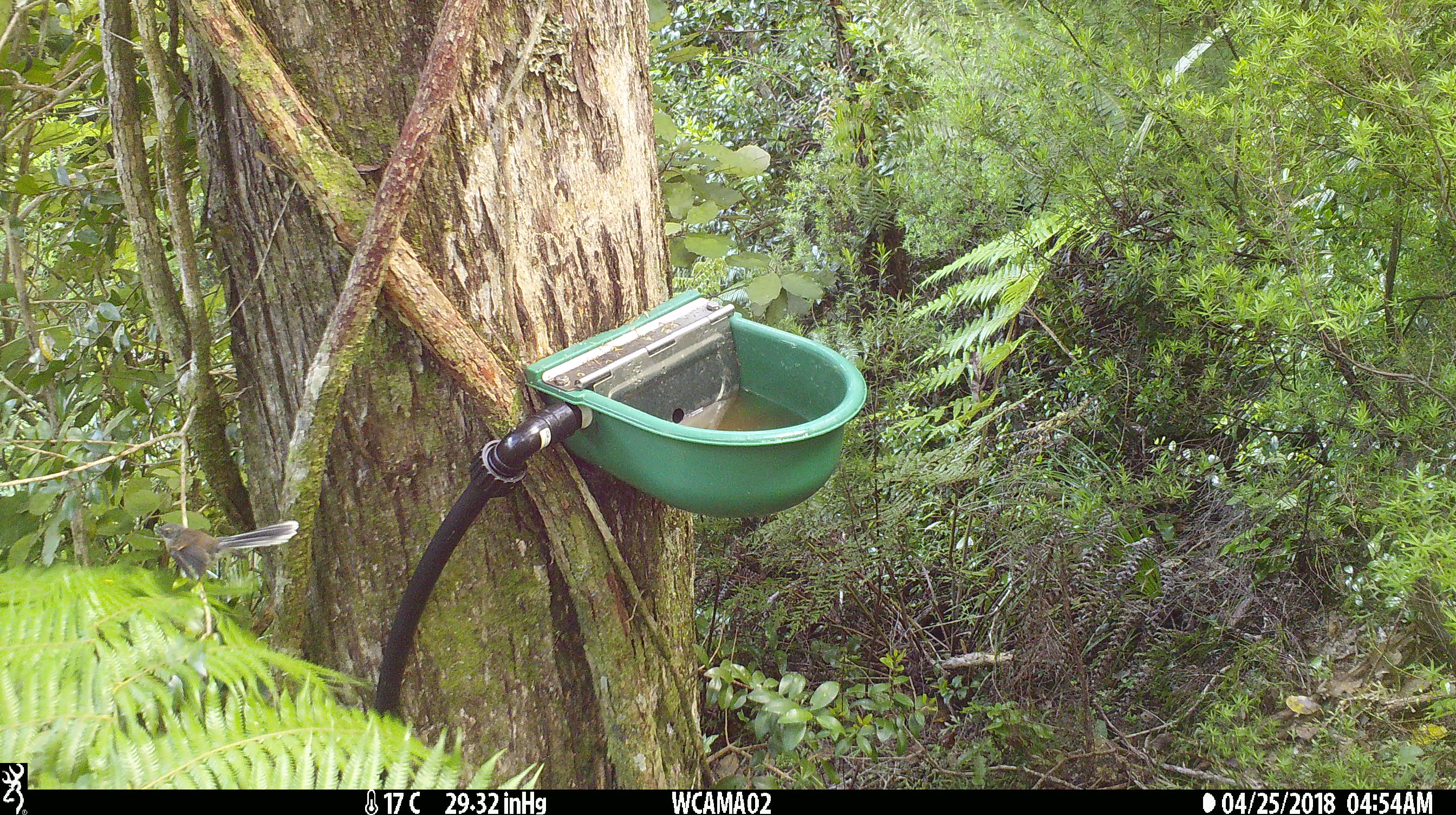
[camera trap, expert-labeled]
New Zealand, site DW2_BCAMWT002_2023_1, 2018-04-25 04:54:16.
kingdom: Animalia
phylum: Chordata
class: Aves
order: Passeriformes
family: Rhipiduridae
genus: Rhipidura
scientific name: Rhipidura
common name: fantails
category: fantail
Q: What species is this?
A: Fantail (fantails) (Rhipidura).